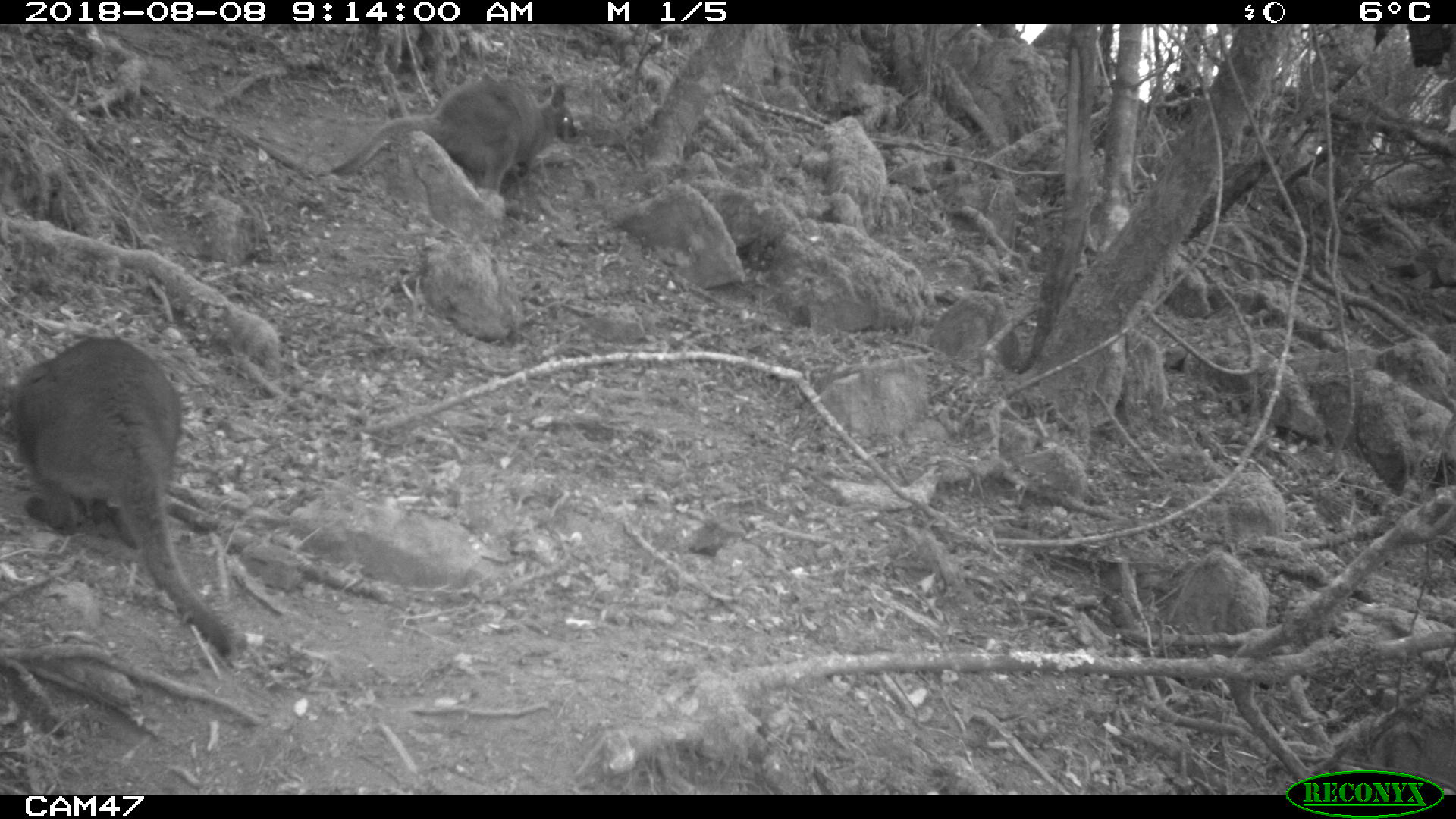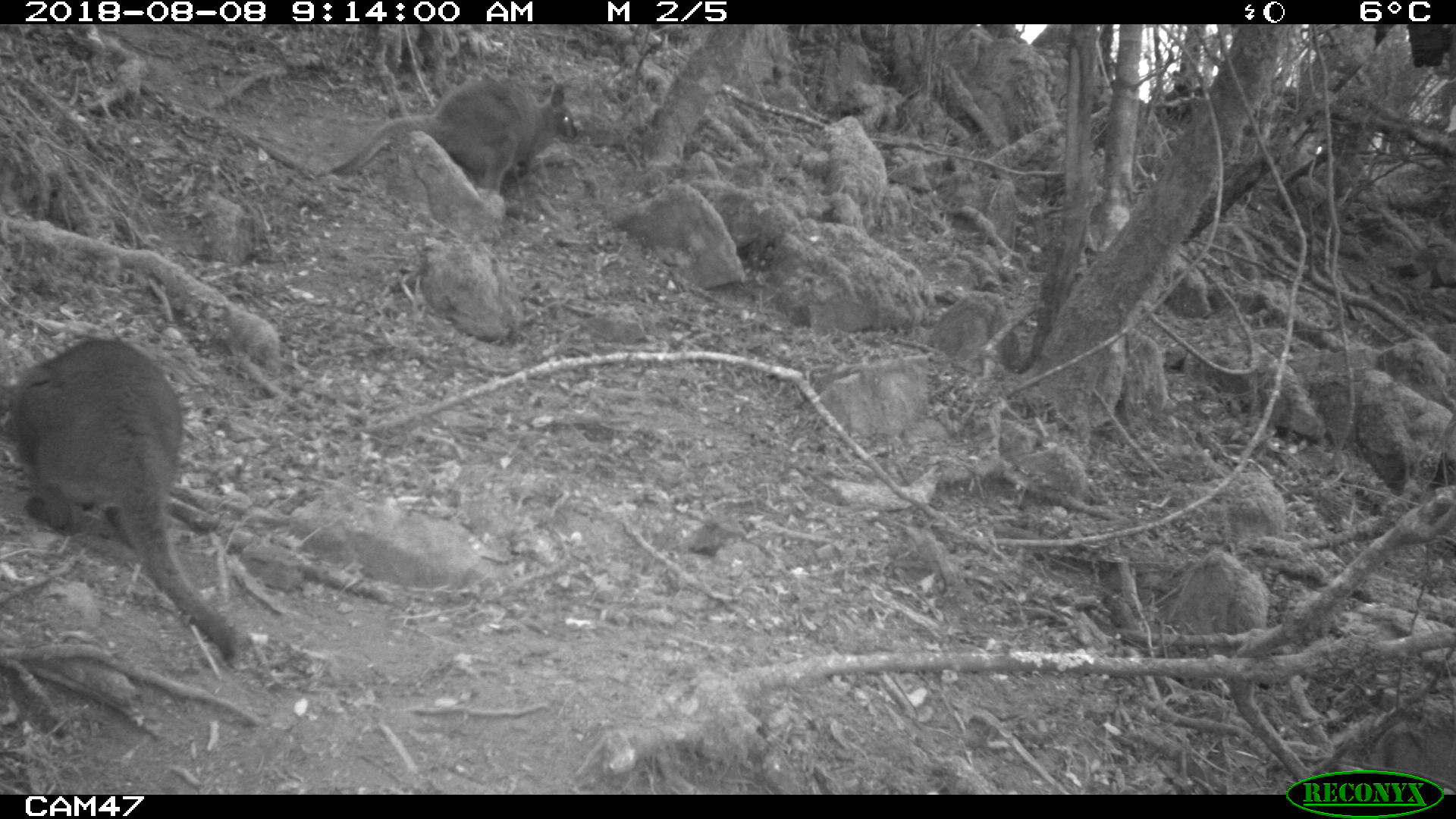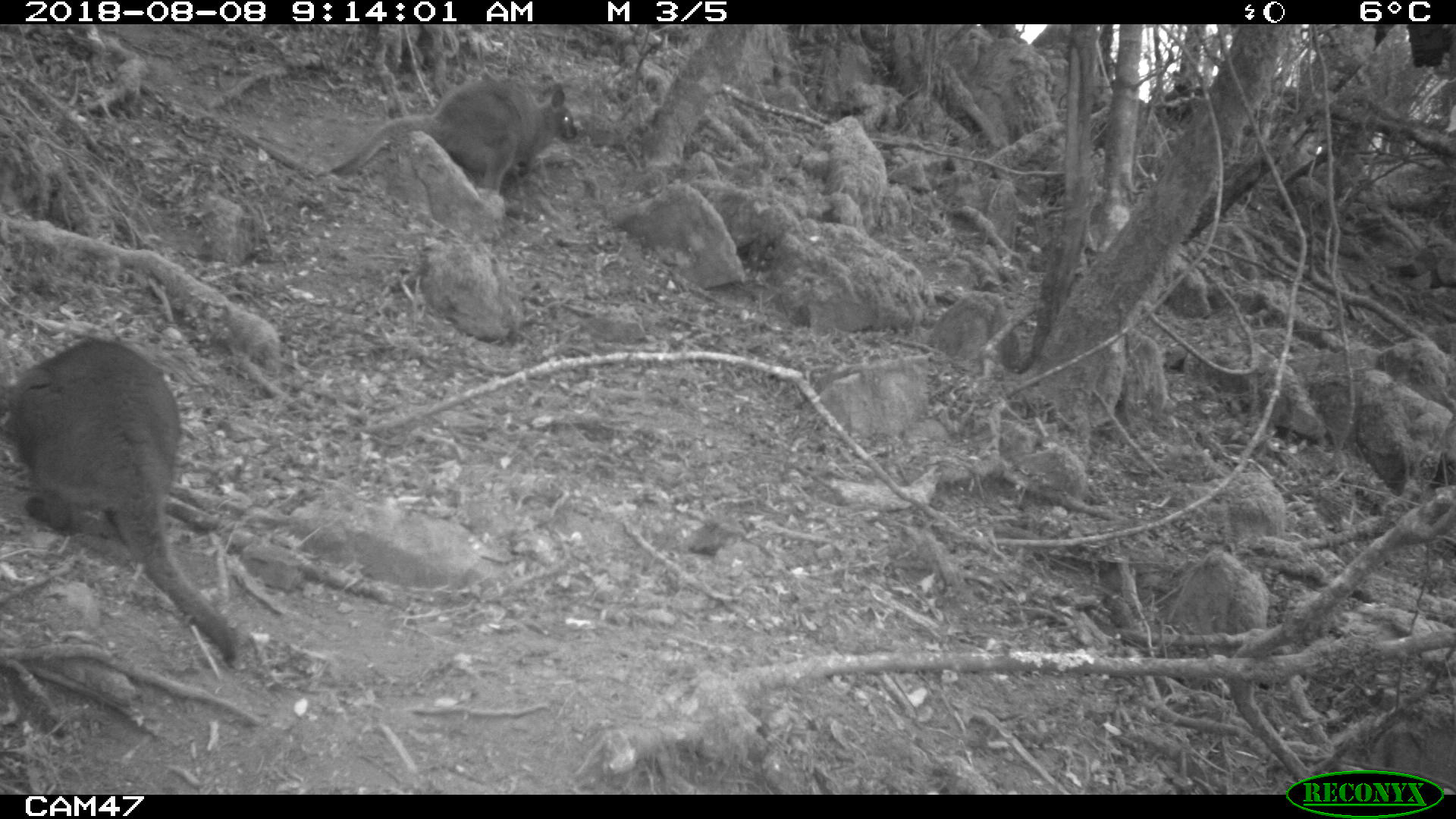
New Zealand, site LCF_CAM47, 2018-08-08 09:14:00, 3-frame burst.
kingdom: Animalia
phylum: Chordata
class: Mammalia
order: Diprotodontia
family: Macropodidae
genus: Notamacropus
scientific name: Notamacropus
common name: wallaby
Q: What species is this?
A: Wallaby (Notamacropus).